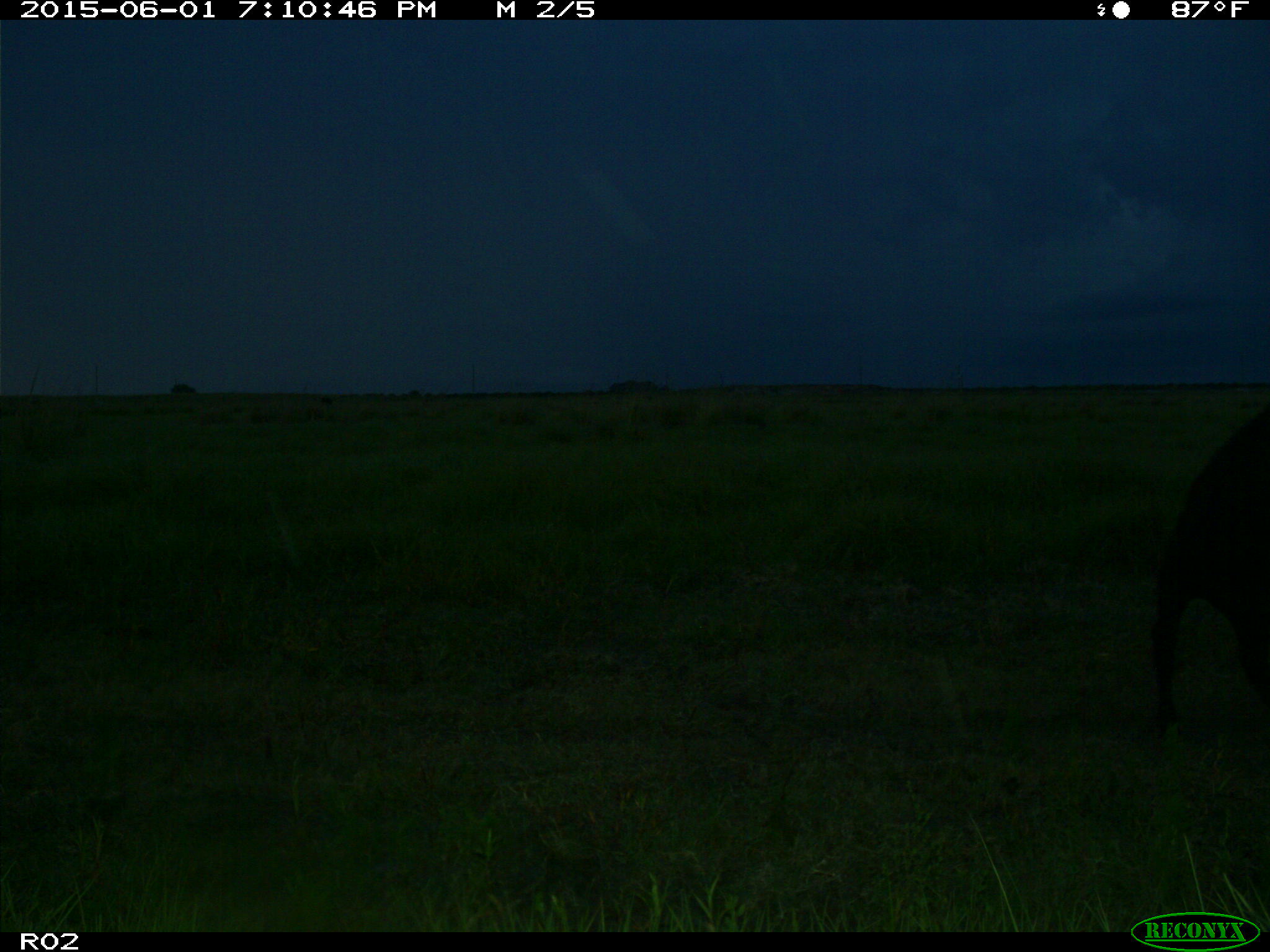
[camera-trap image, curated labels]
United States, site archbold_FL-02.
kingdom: Animalia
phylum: Chordata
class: Mammalia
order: Artiodactyla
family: Bovidae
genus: Bos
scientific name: Bos taurus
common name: domestic cow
Bos taurus (domestic cow).